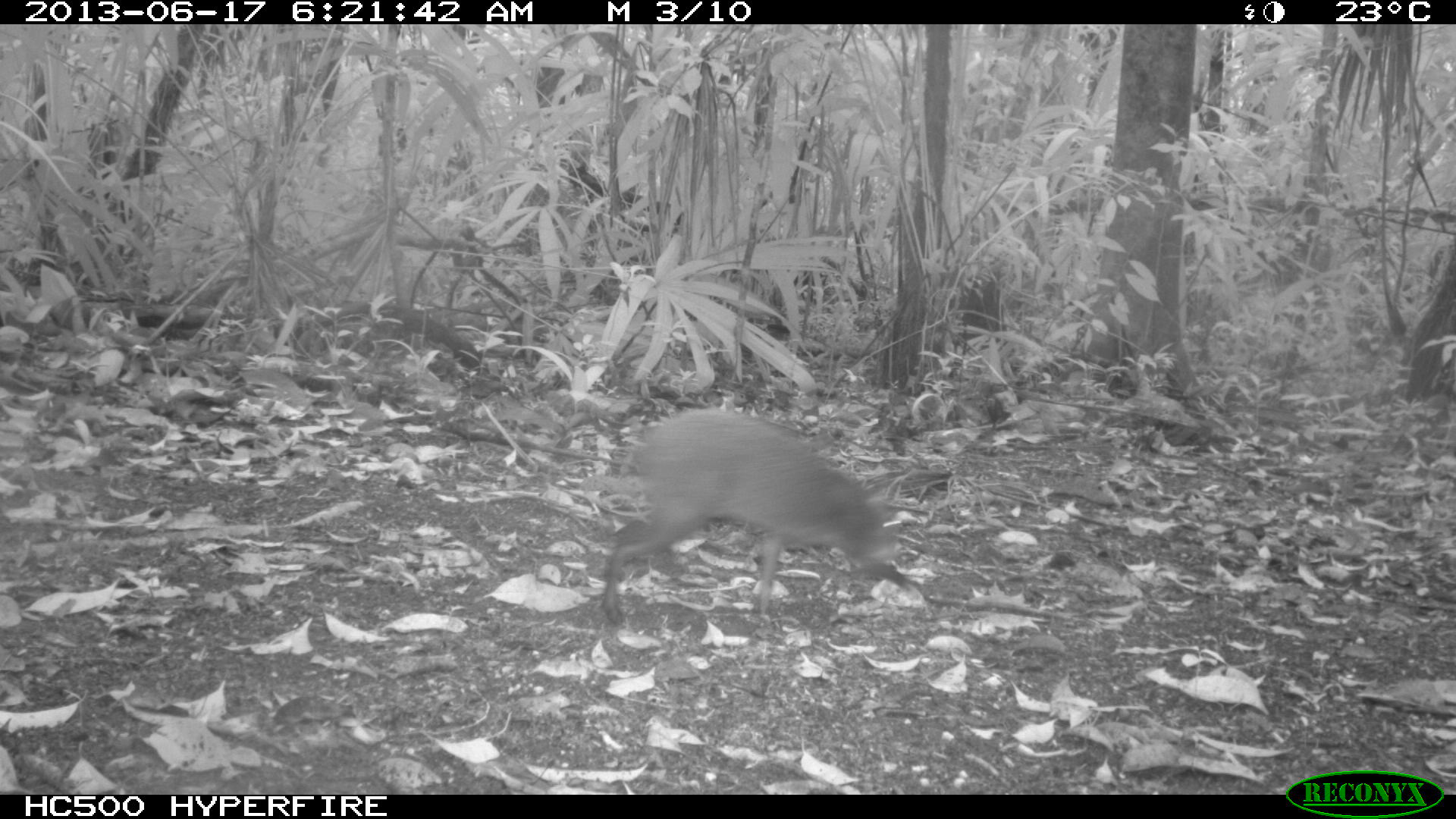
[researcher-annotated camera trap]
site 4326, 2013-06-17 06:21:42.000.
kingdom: Animalia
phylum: Chordata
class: Mammalia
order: Rodentia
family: Dasyproctidae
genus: Dasyprocta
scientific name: Dasyprocta punctata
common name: central american agouti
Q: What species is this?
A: Dasyprocta punctata (central american agouti).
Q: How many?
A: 1.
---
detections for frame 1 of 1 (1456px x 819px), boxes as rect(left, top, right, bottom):
dasyprocta punctata: rect(599, 408, 903, 627)